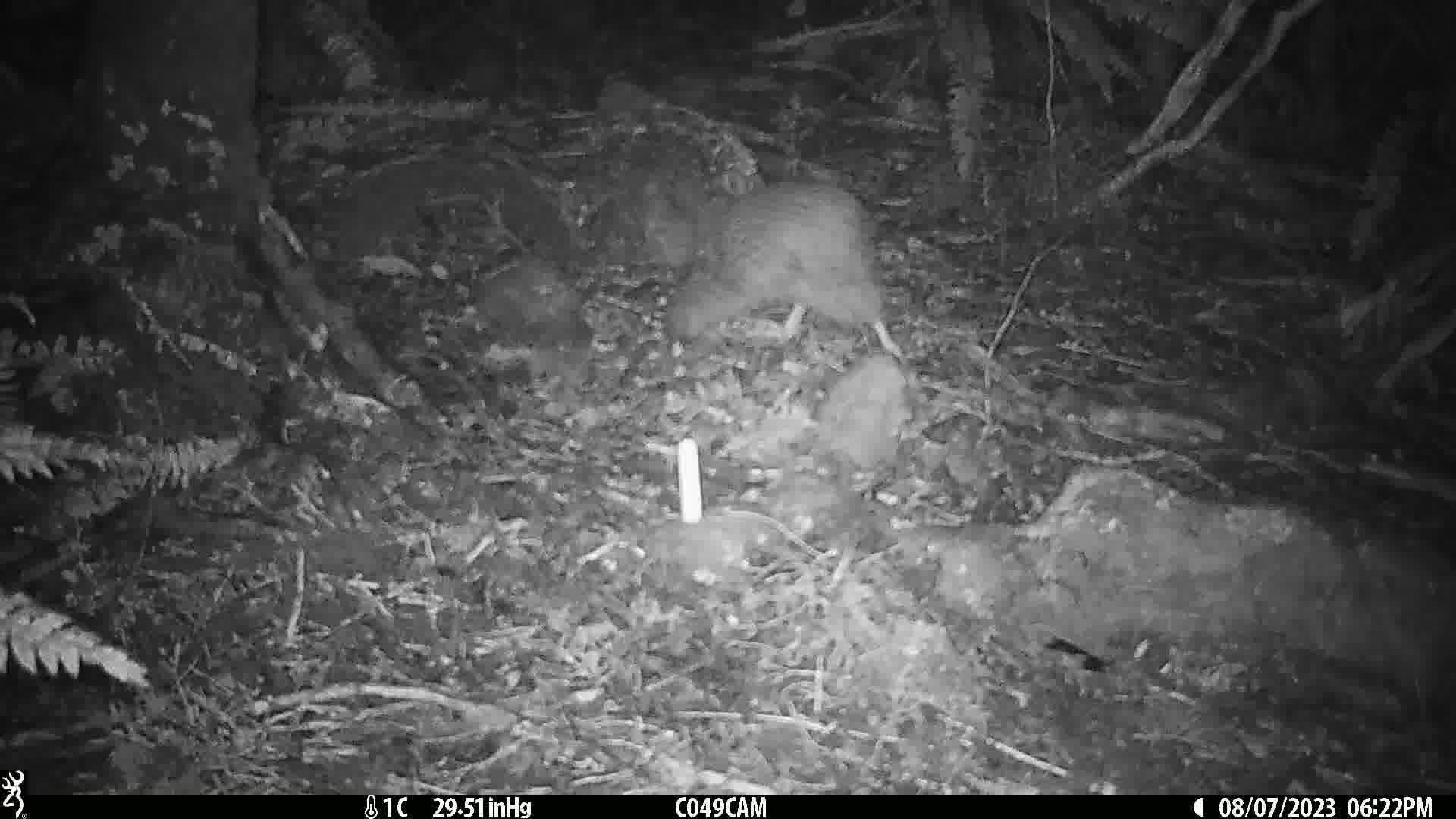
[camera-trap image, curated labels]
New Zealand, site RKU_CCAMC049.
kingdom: Animalia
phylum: Chordata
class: Aves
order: Apterygiformes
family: Apterygidae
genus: Apteryx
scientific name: Apteryx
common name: kiwi